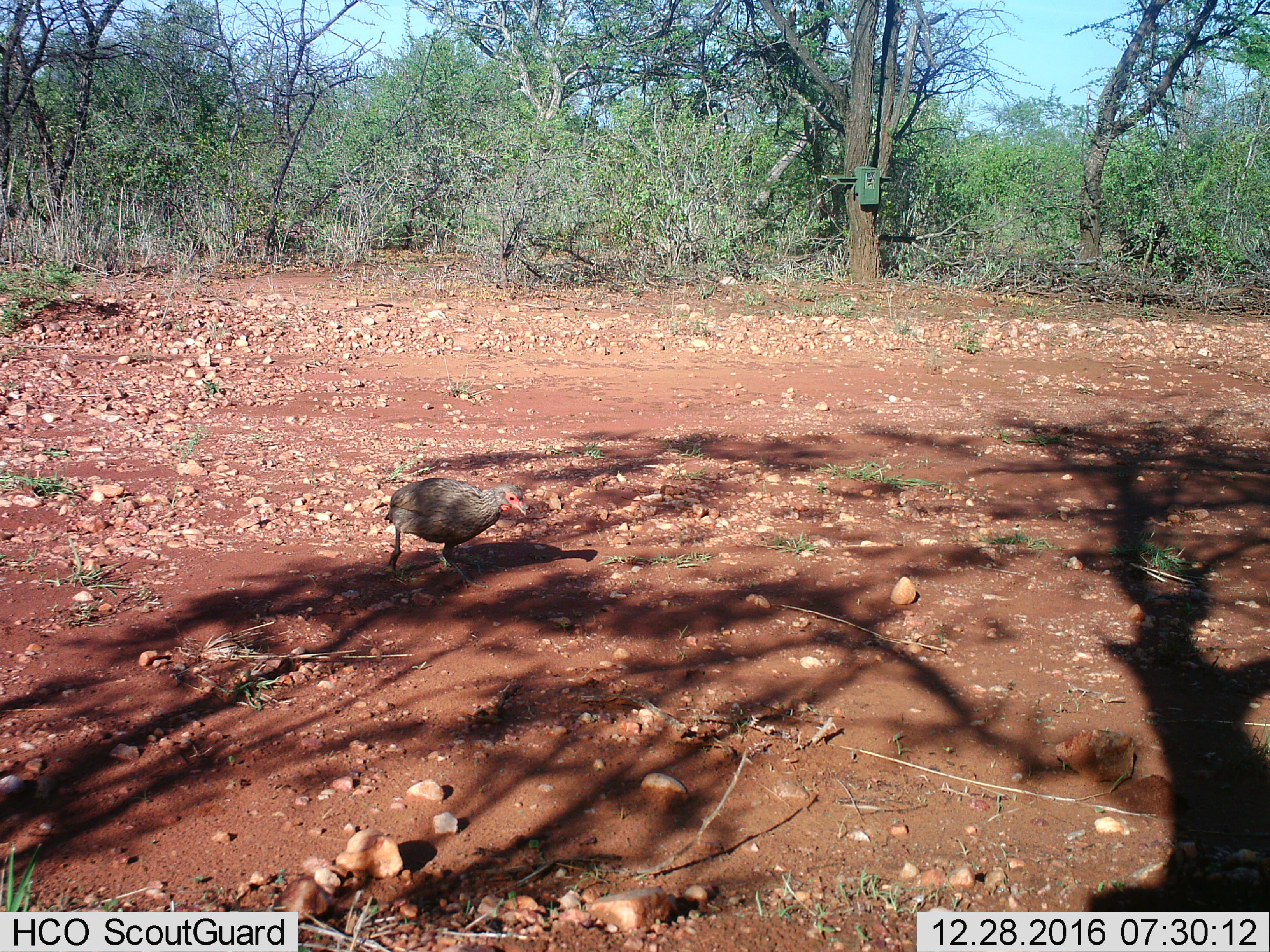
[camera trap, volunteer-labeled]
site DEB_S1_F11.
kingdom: Animalia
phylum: Chordata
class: Aves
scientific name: Aves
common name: bird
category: birdother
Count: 1.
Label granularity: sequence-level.